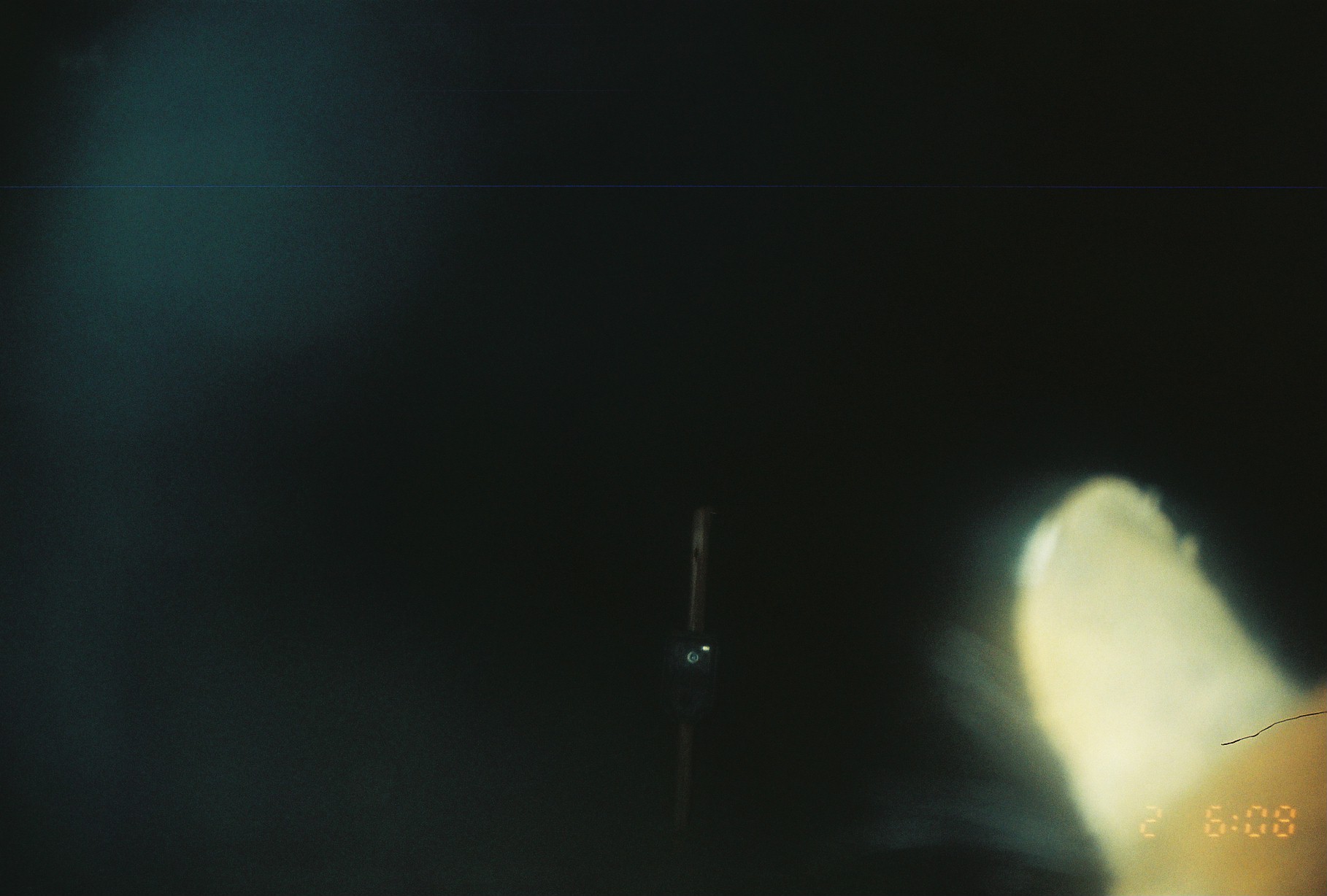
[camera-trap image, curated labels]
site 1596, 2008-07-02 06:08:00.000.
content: unidentified animal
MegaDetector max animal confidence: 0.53